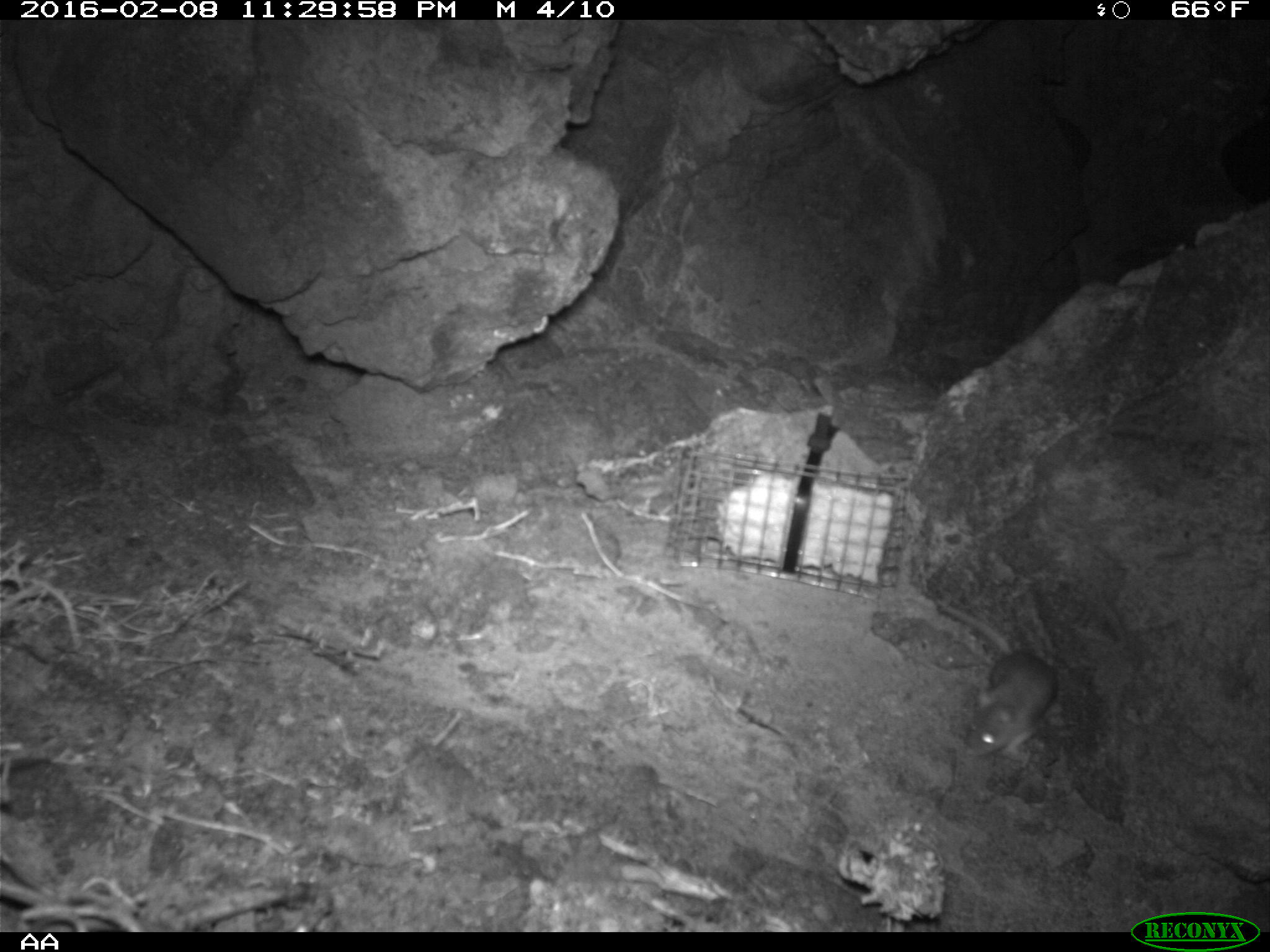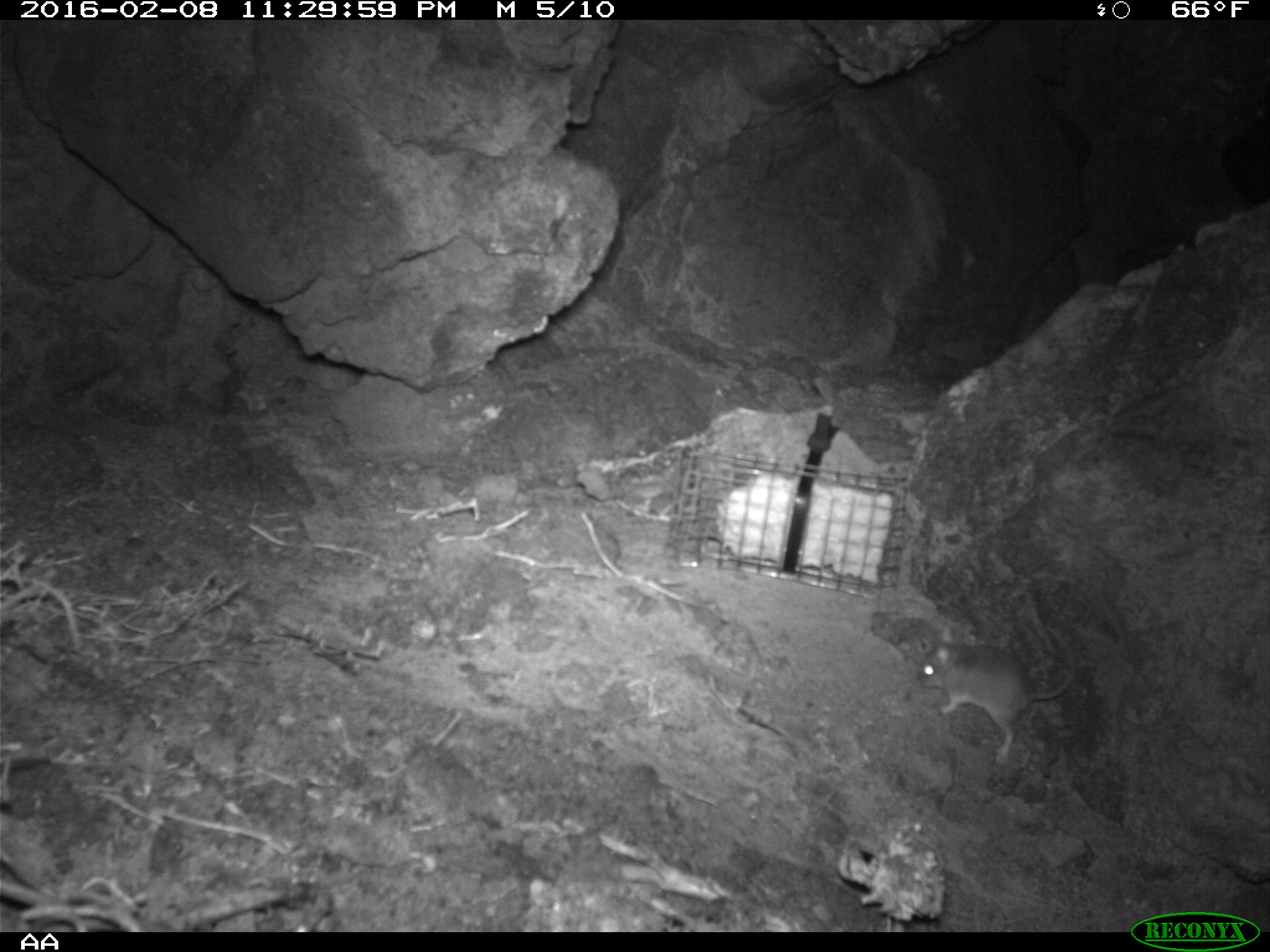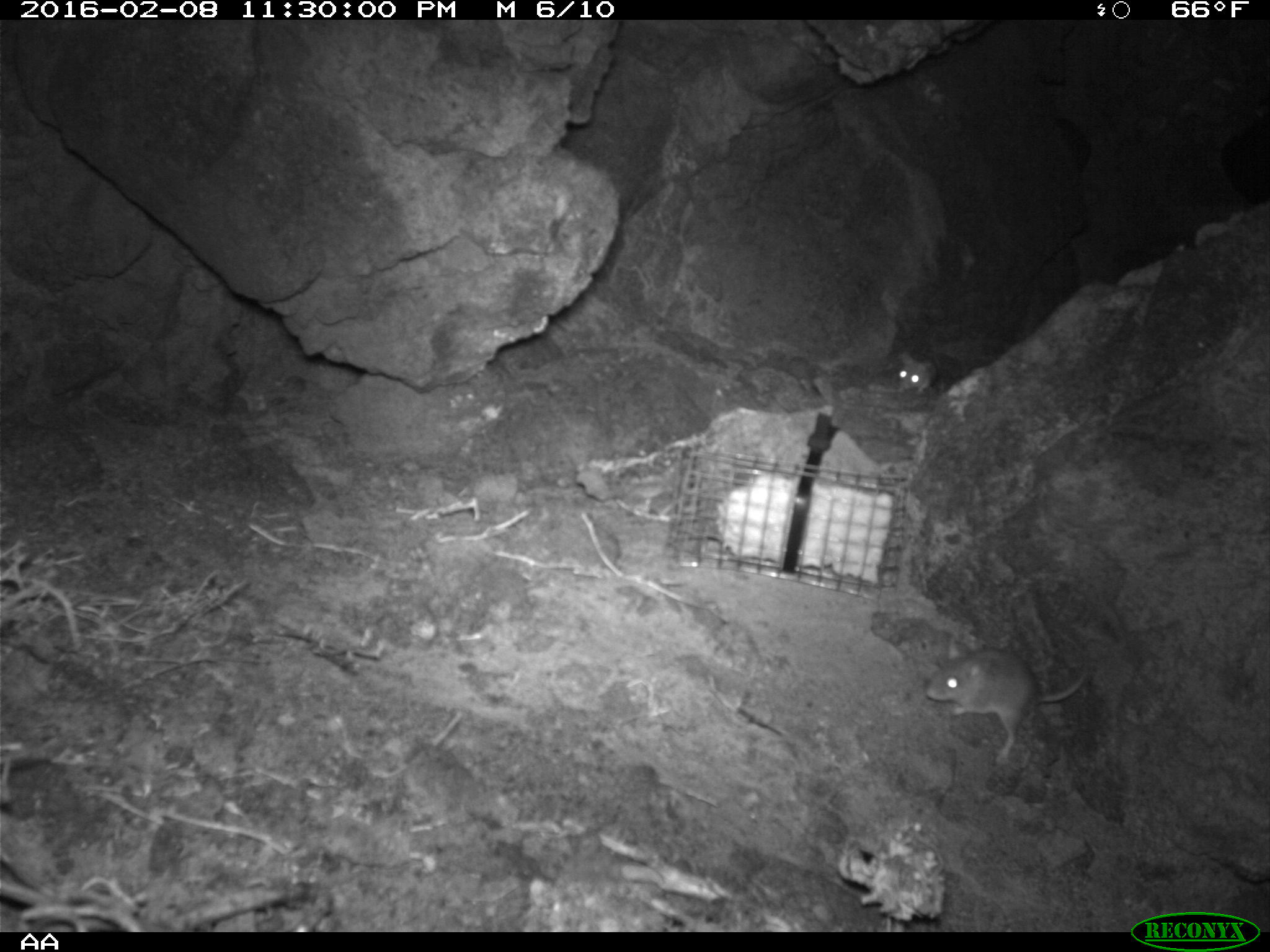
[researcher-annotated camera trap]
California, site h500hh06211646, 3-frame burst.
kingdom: Animalia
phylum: Chordata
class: Mammalia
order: Rodentia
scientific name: Rodentia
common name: rodent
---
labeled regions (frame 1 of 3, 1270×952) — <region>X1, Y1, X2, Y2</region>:
rodent: <region>930, 596, 1057, 762</region>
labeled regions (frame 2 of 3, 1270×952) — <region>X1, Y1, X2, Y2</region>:
rodent: <region>920, 626, 1076, 764</region>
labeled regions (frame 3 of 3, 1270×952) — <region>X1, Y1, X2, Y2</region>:
rodent: <region>925, 638, 1088, 767</region>; <region>895, 351, 938, 397</region>